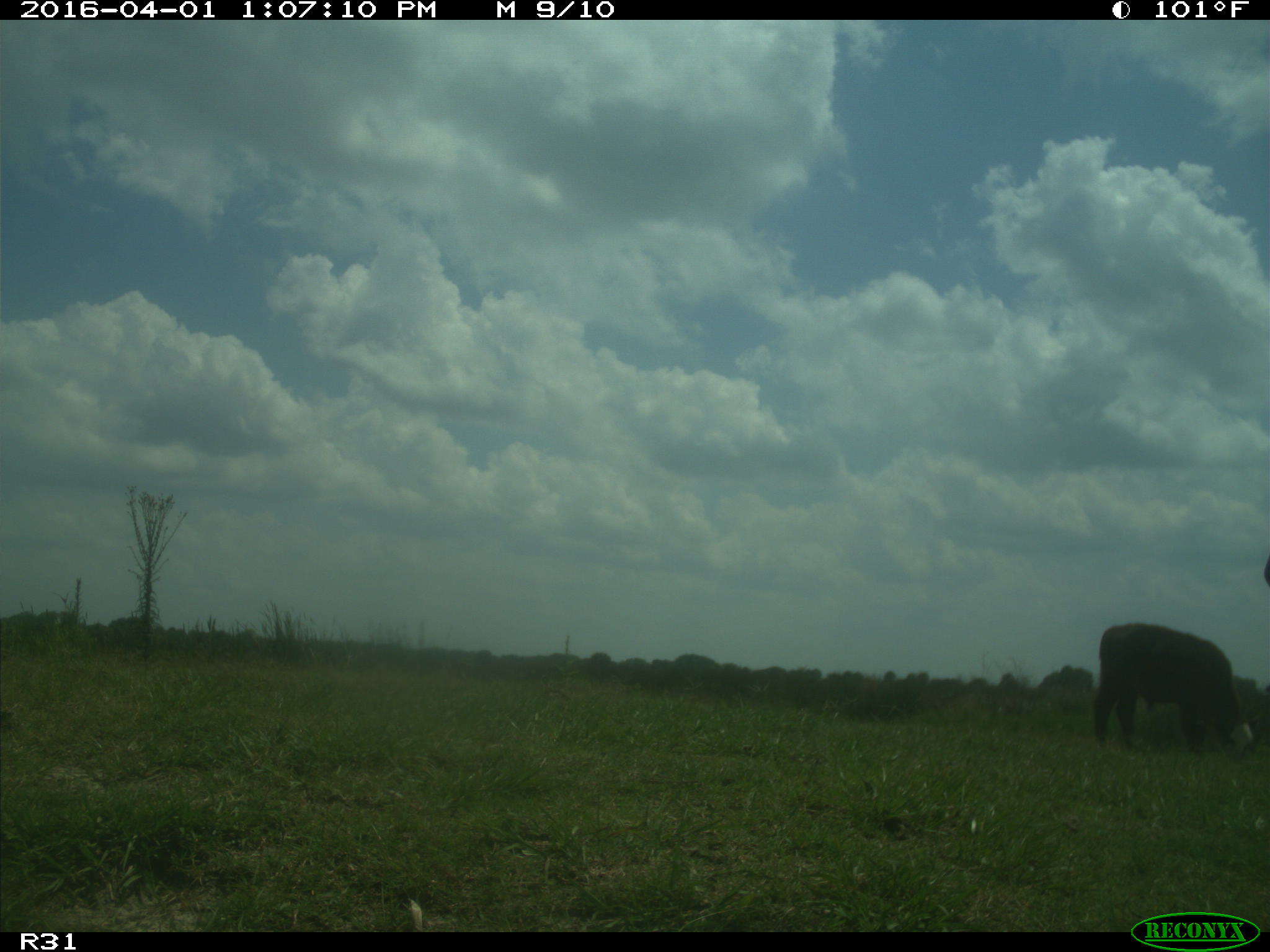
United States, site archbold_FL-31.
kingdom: Animalia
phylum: Chordata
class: Mammalia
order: Artiodactyla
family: Bovidae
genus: Bos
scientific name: Bos taurus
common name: domestic cow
Bos taurus (domestic cow).